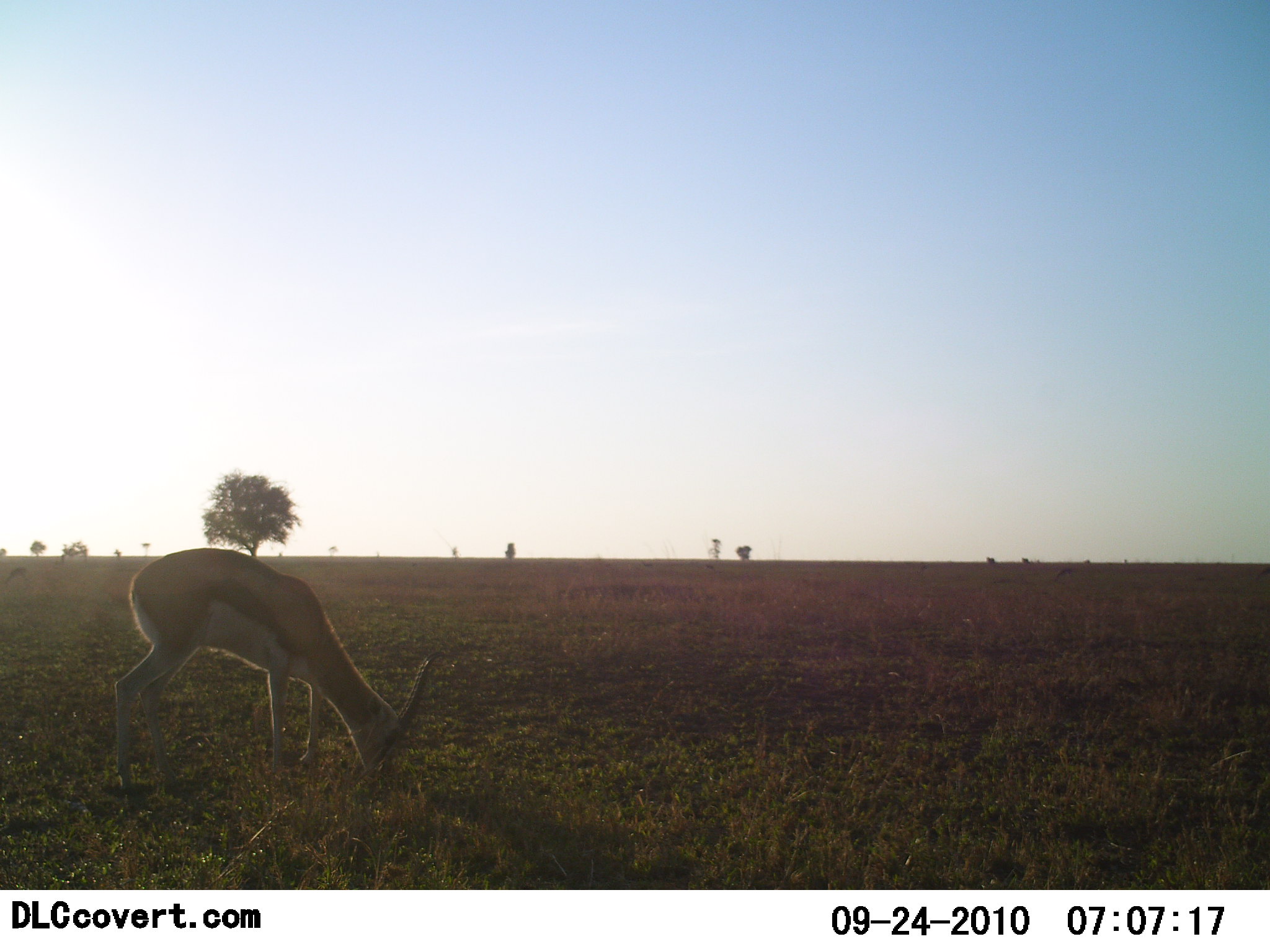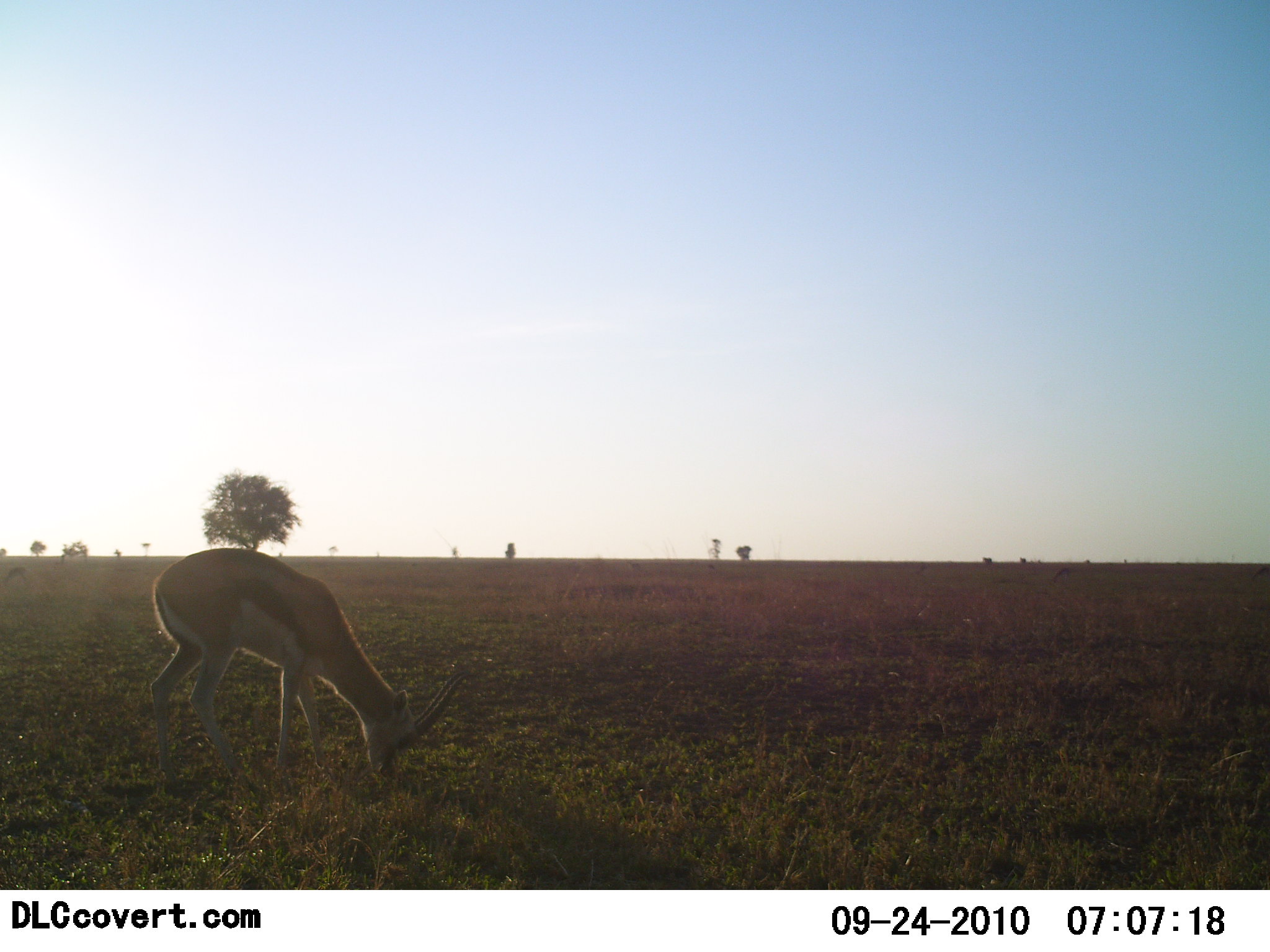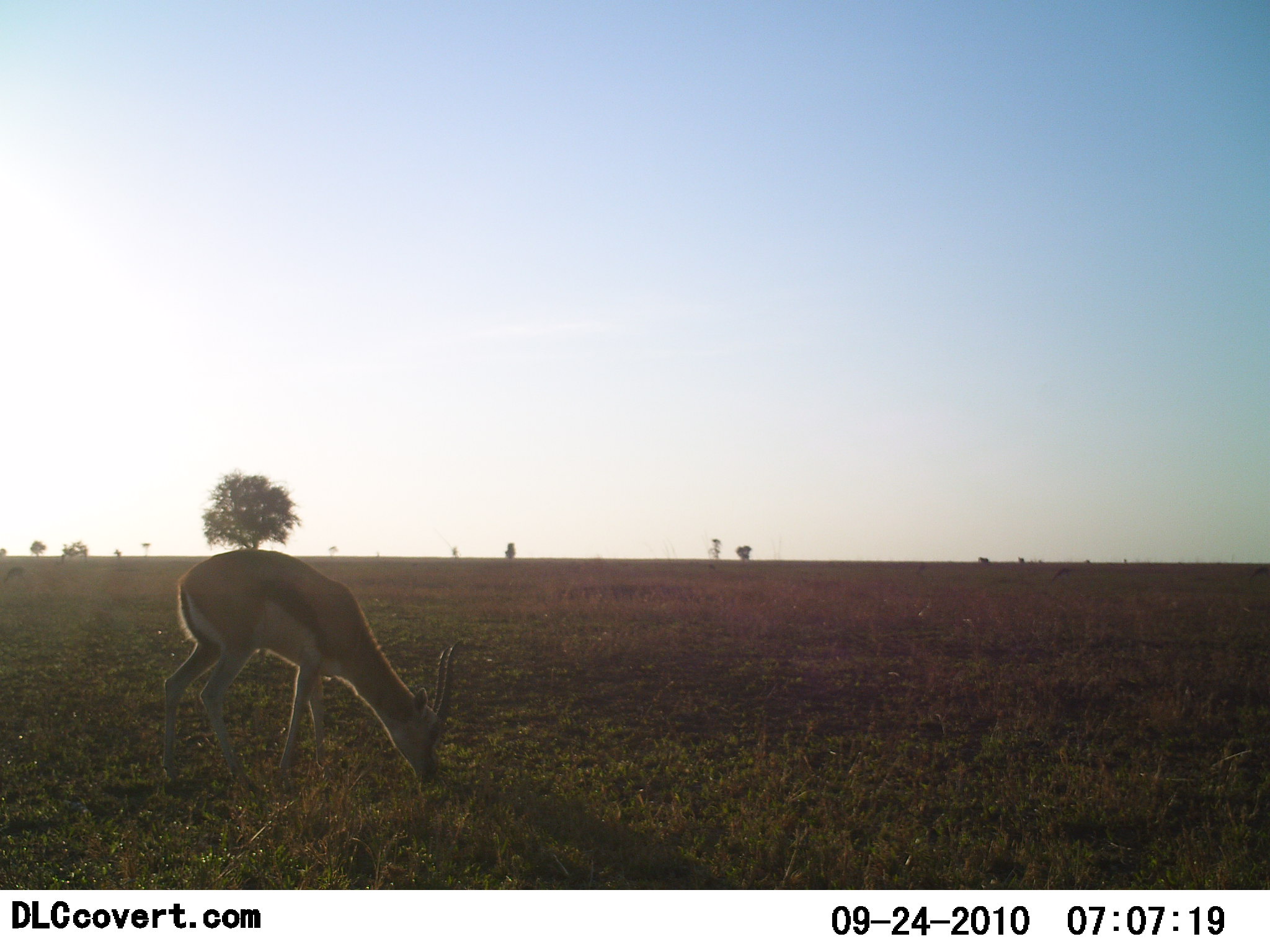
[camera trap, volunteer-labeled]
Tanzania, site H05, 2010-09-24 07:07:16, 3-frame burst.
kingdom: Animalia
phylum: Chordata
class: Mammalia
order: Artiodactyla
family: Bovidae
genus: Eudorcas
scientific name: Eudorcas thomsonii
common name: thomson's gazelle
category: gazellethomsons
Gazellethomsons (thomson's gazelle) (Eudorcas thomsonii), count 1. Behavior (volunteer vote fractions): standing 6%, resting 0%, moving 6%, interacting 0%. Young present (vote fraction): 0%. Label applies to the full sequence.